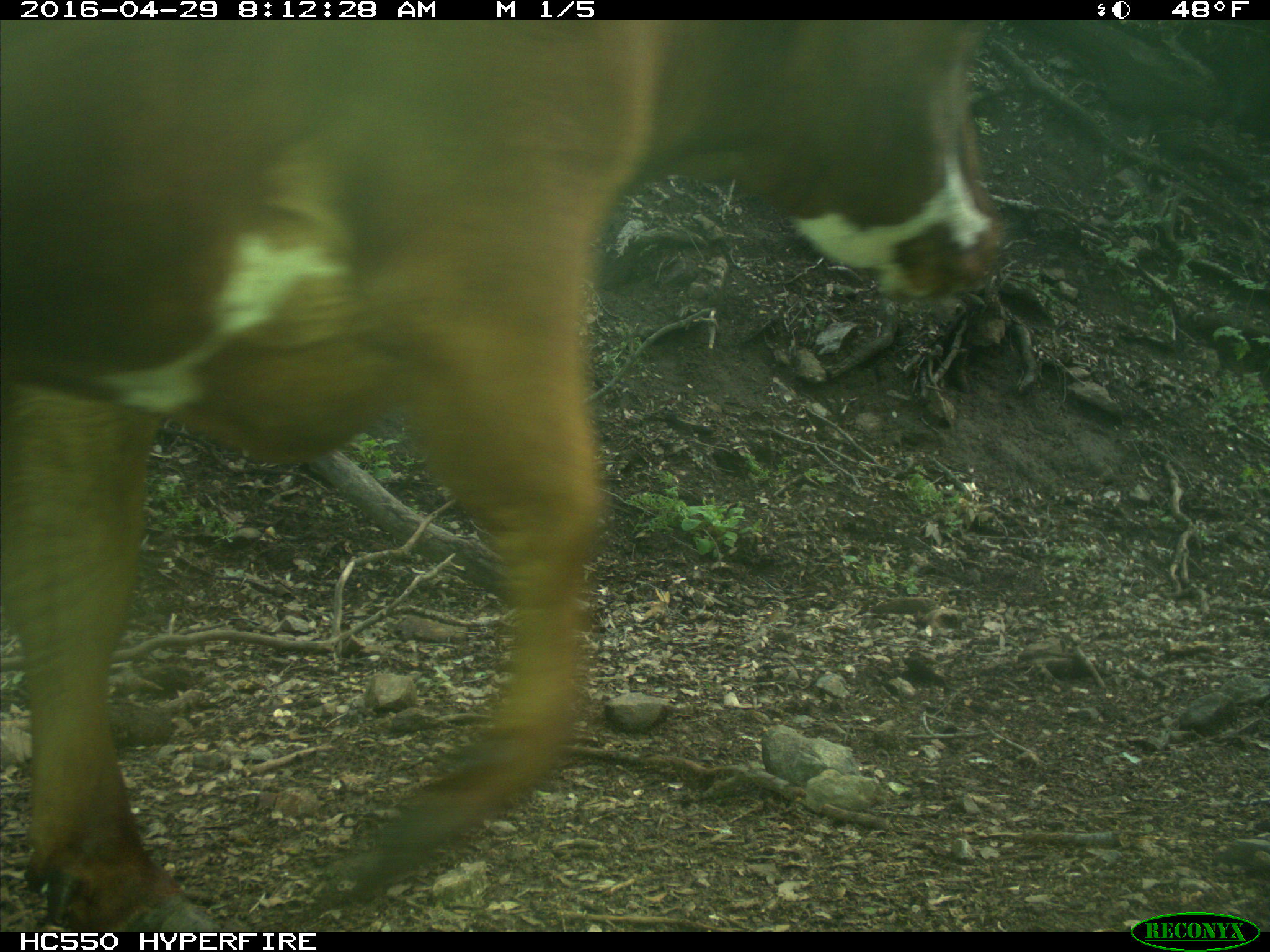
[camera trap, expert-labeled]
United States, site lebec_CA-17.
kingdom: Animalia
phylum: Chordata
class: Mammalia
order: Artiodactyla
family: Bovidae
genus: Bos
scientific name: Bos taurus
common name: domestic cow